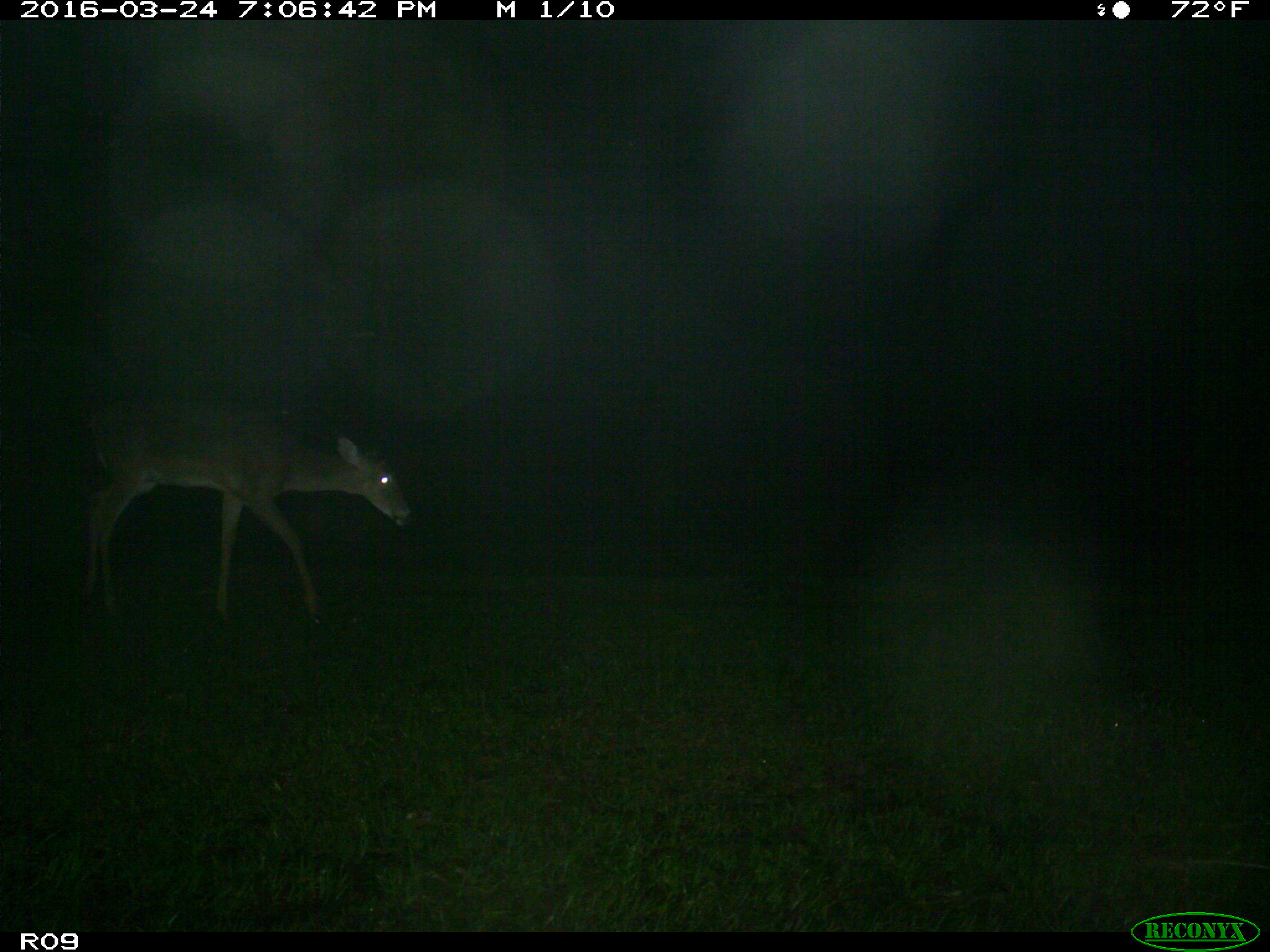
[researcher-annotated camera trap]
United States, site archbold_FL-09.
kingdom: Animalia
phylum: Chordata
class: Mammalia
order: Artiodactyla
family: Cervidae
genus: Odocoileus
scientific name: Odocoileus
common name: deer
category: unidentified deer